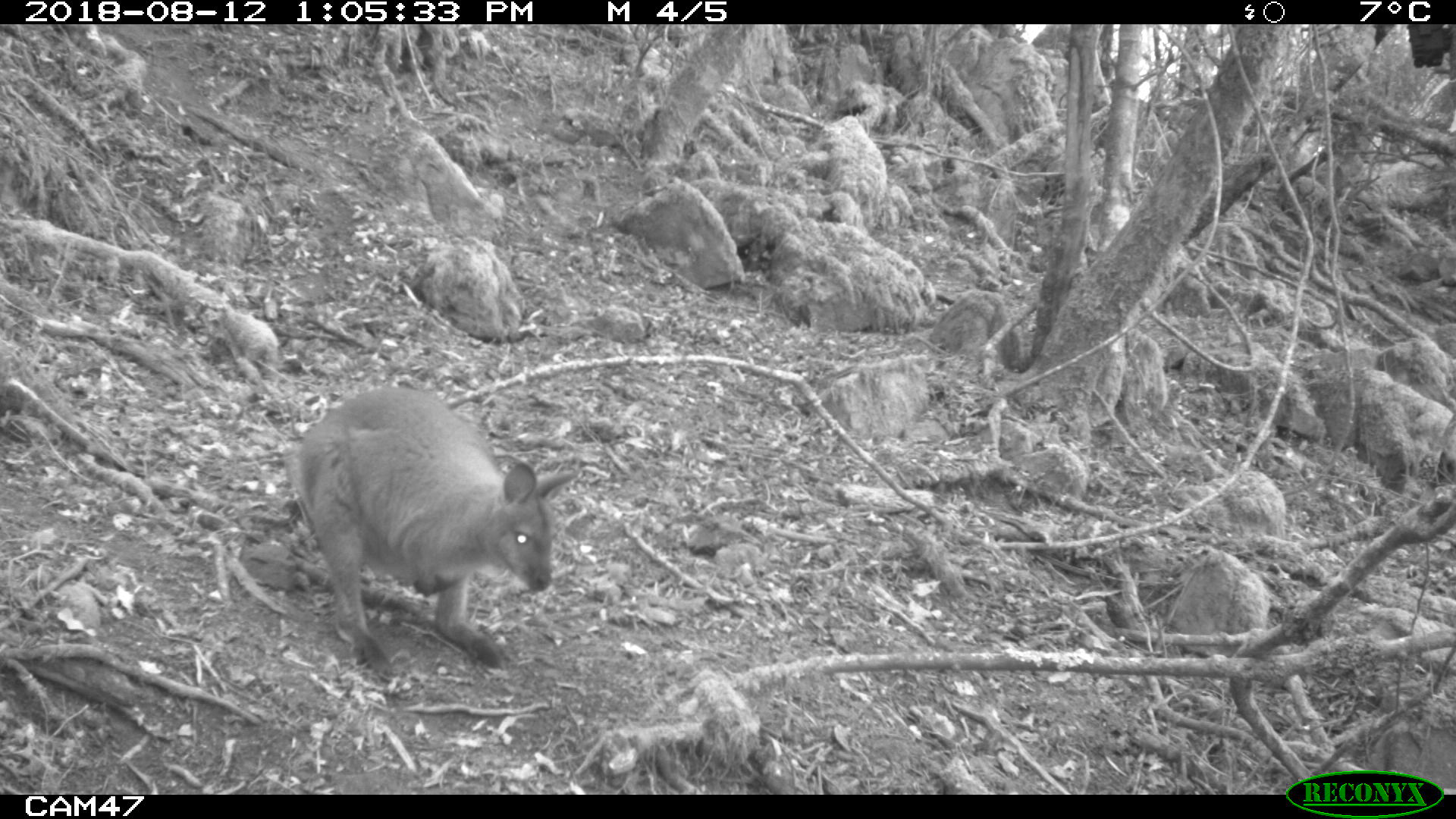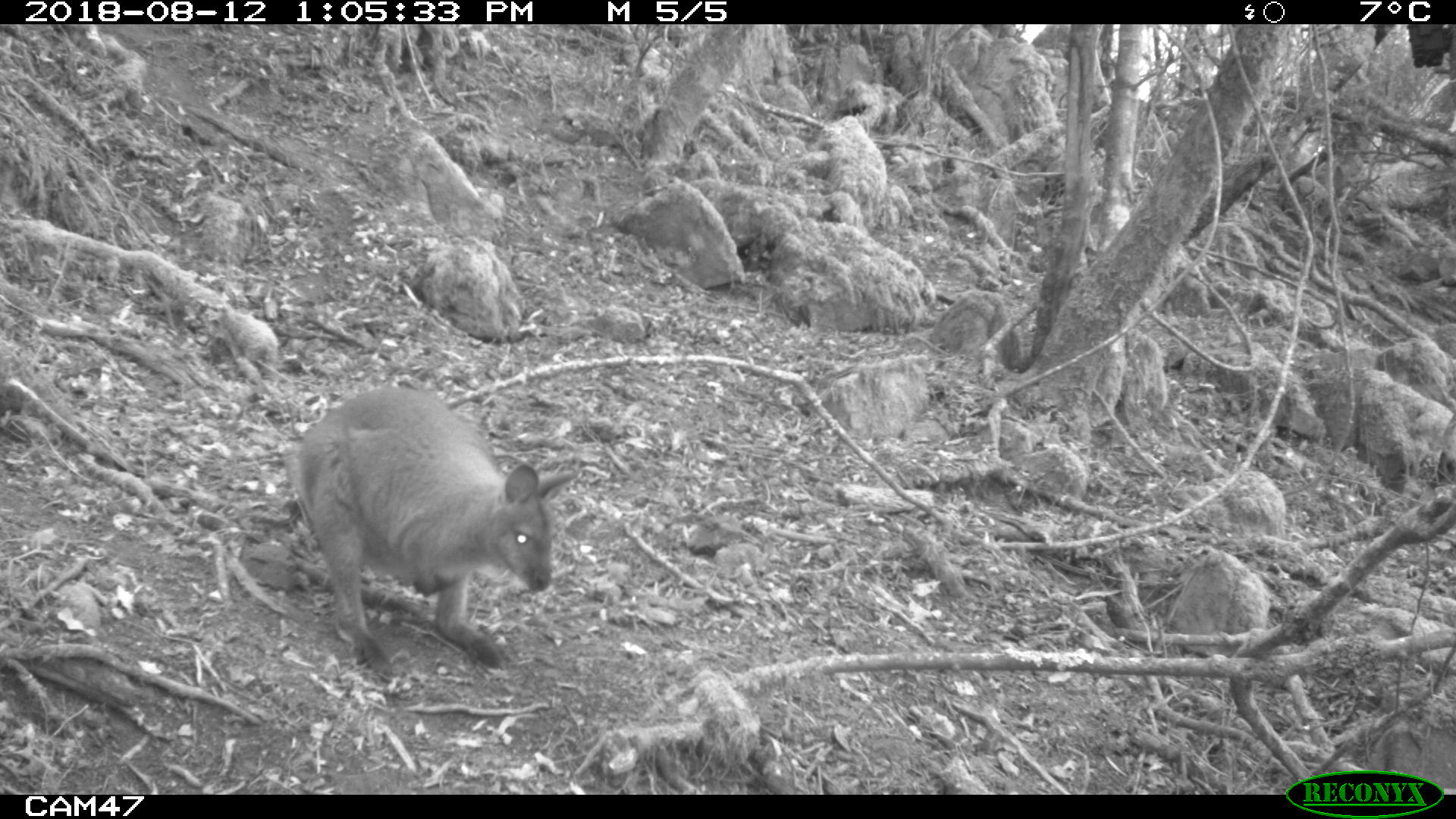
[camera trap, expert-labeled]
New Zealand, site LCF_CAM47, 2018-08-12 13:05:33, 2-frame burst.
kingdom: Animalia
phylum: Chordata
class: Mammalia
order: Diprotodontia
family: Macropodidae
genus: Notamacropus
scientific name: Notamacropus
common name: wallaby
Wallaby (Notamacropus).